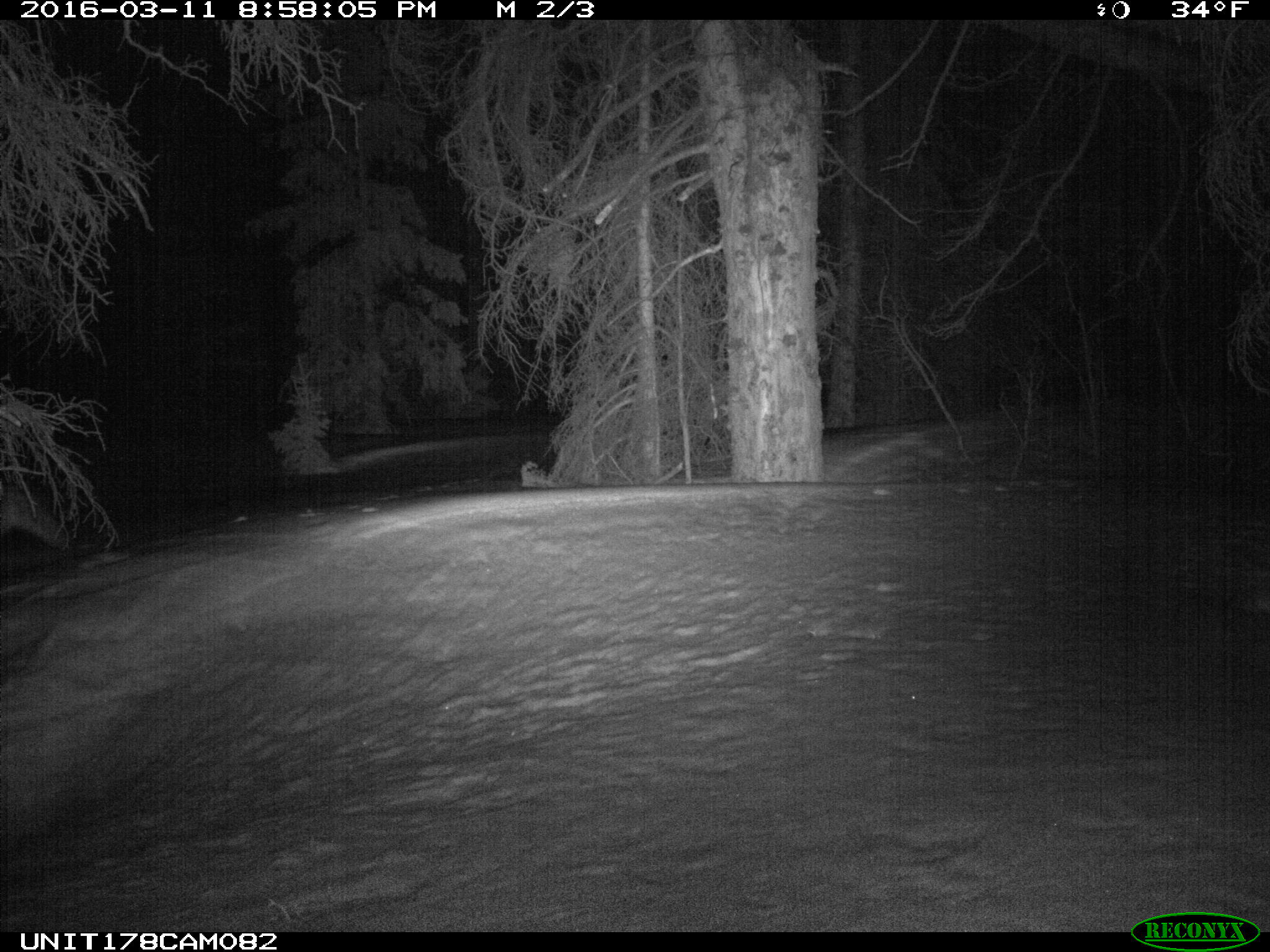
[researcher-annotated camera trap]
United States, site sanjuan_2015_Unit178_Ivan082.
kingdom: Animalia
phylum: Chordata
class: Mammalia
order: Carnivora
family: Canidae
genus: Canis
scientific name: Canis latrans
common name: coyote